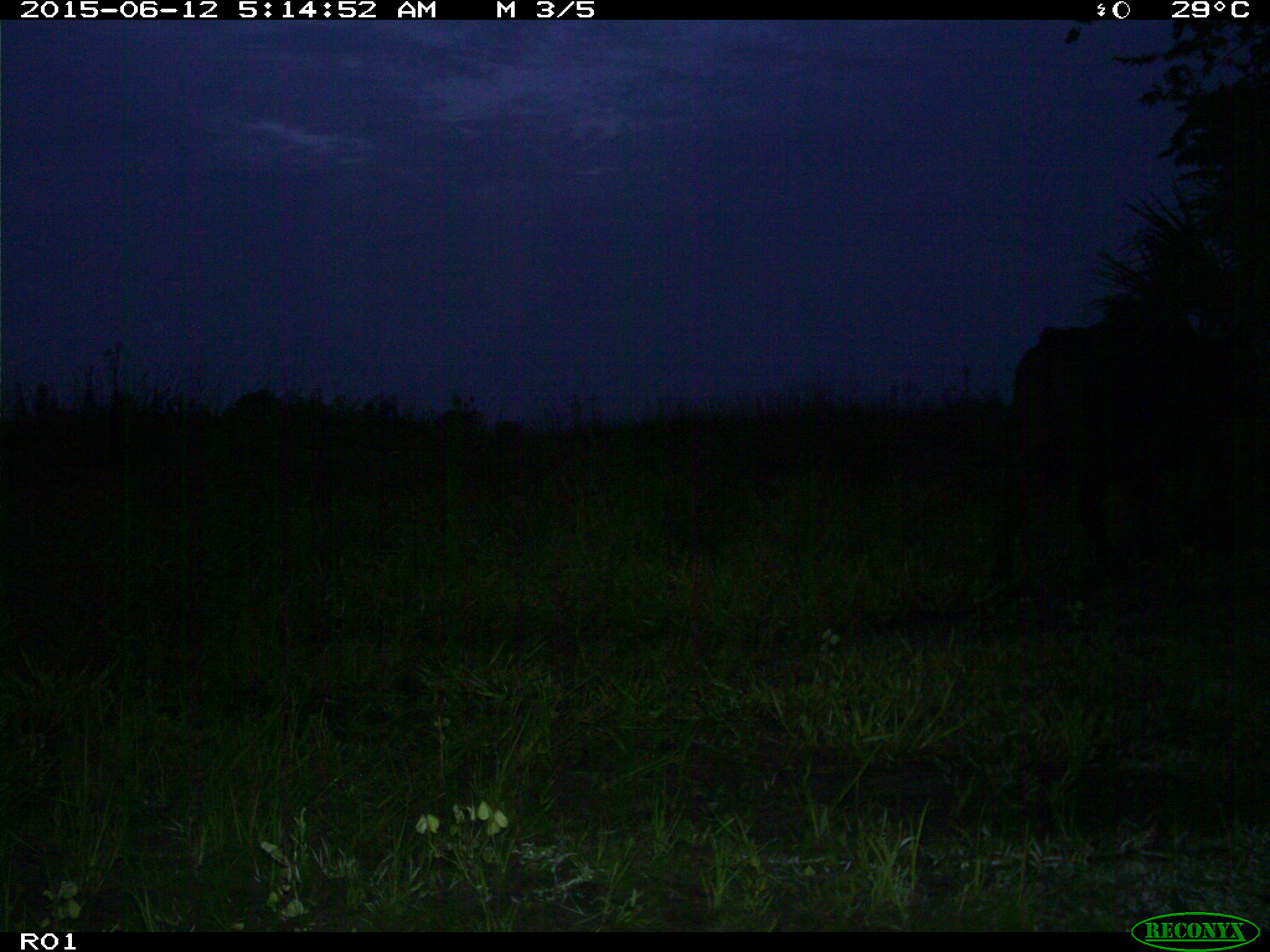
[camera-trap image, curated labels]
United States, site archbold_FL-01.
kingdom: Animalia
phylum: Chordata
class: Mammalia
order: Artiodactyla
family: Bovidae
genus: Bos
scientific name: Bos taurus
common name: domestic cow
Bos taurus (domestic cow).